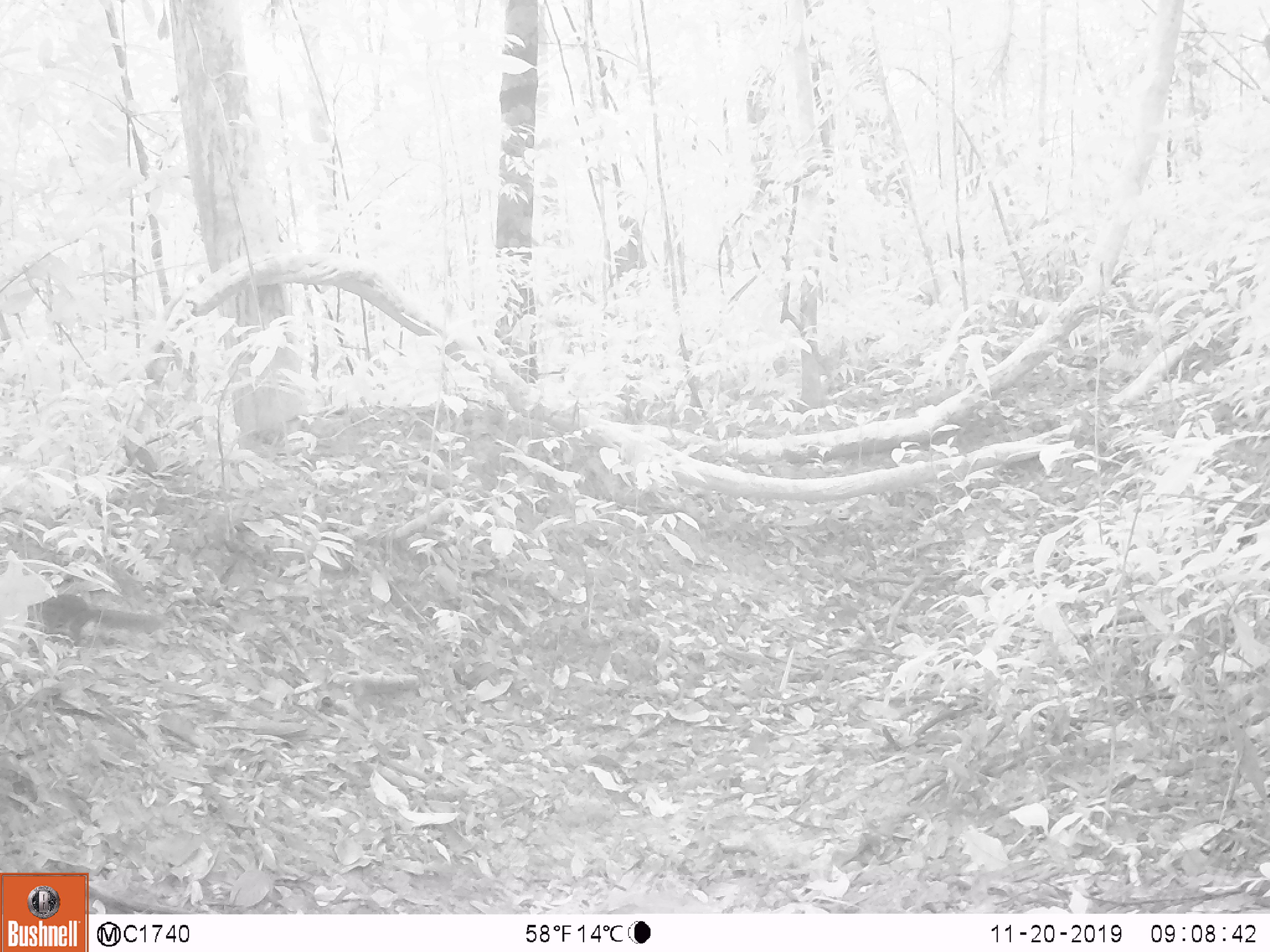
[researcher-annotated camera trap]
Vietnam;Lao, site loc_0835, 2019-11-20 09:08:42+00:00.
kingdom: Animalia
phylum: Chordata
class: Mammalia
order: Rodentia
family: Sciuridae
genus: Dremomys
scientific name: Dremomys rufigenis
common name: red-cheeked squirrel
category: red cheeked squirrel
Red cheeked squirrel (red-cheeked squirrel) (Dremomys rufigenis). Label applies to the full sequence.